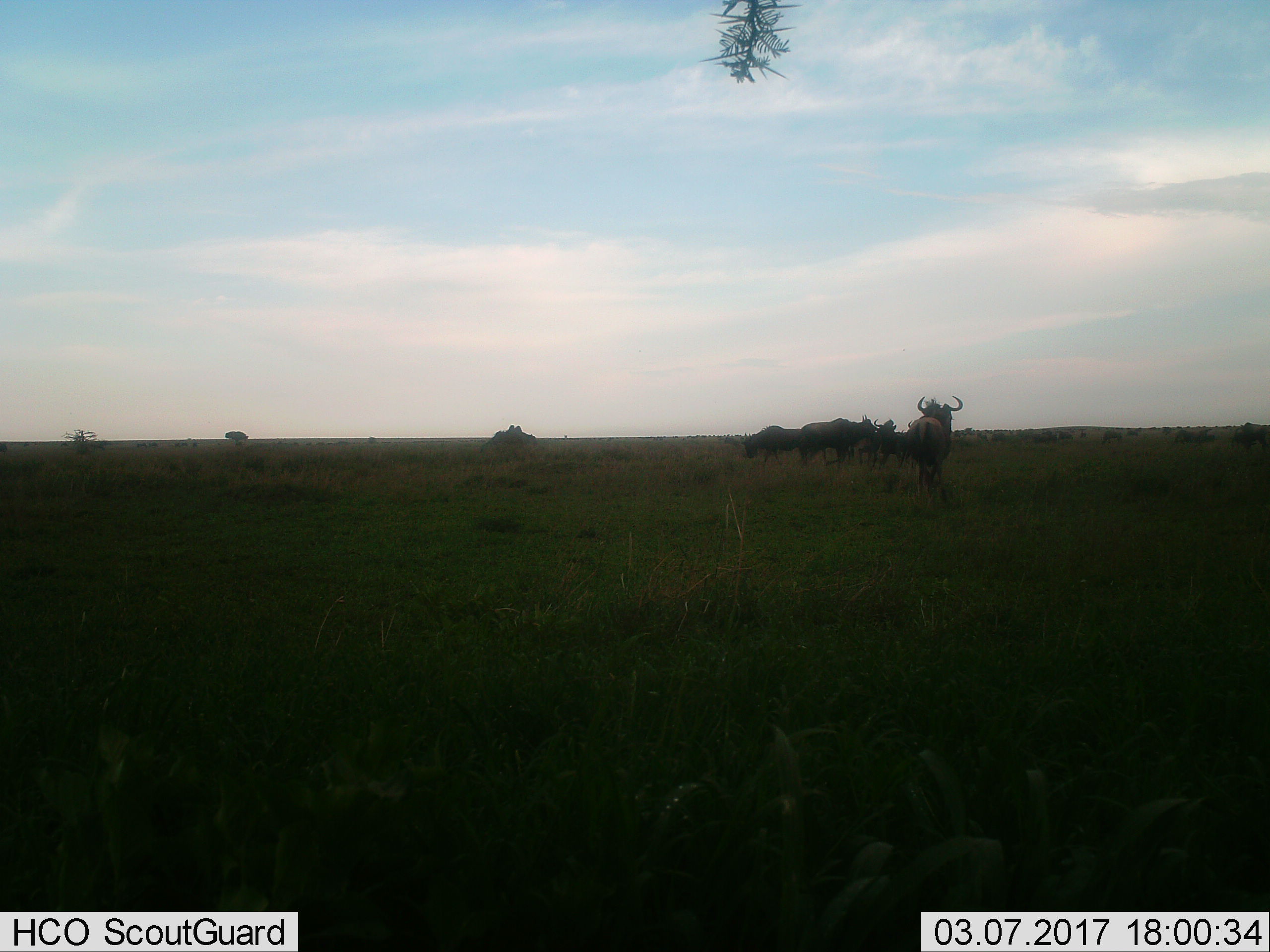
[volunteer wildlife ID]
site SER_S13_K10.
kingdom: Animalia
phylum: Chordata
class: Mammalia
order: Artiodactyla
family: Bovidae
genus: Connochaetes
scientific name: Connochaetes taurinus taurinus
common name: blue wildebeest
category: wildebeestblue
Wildebeestblue (blue wildebeest) (Connochaetes taurinus taurinus), count 6. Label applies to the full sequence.